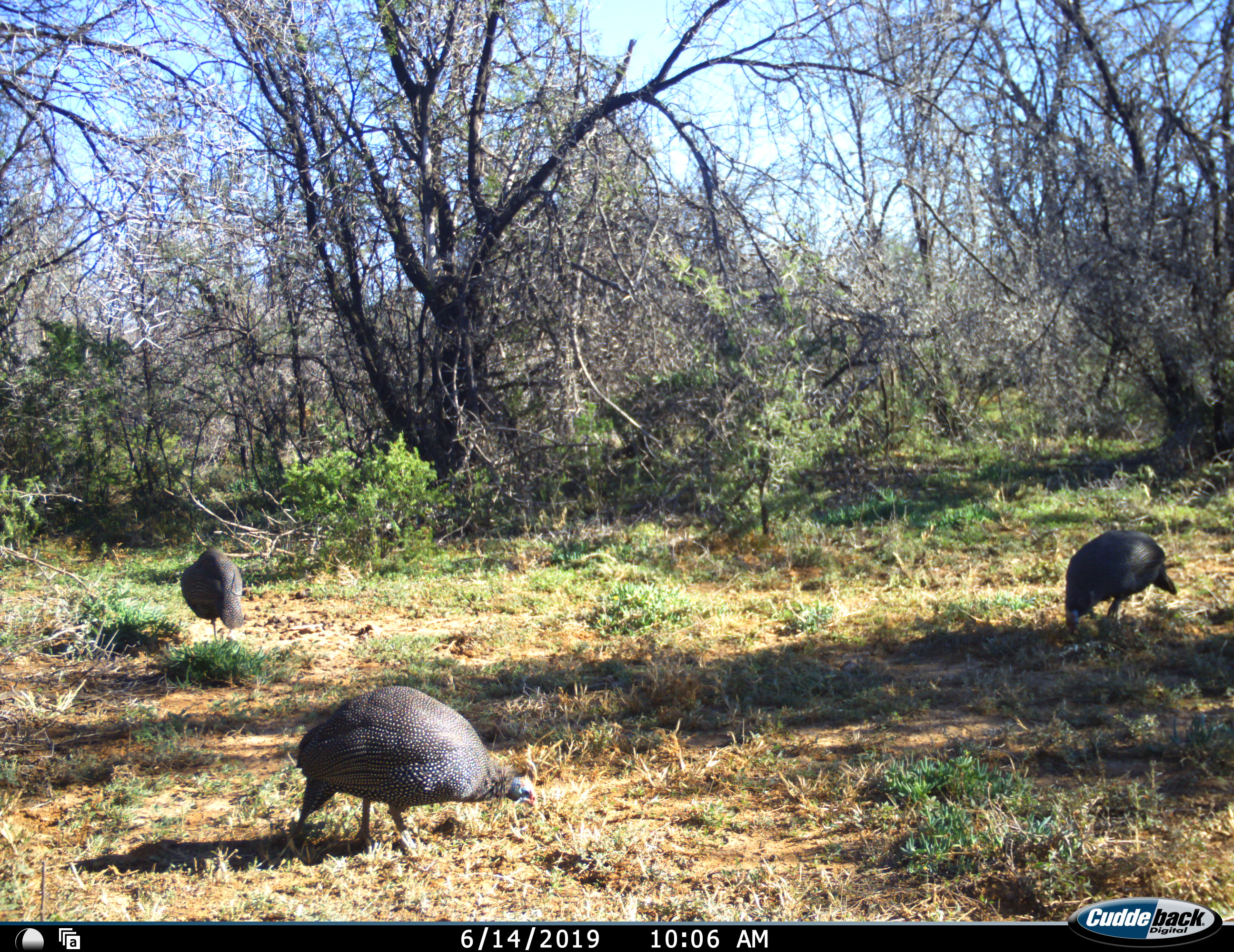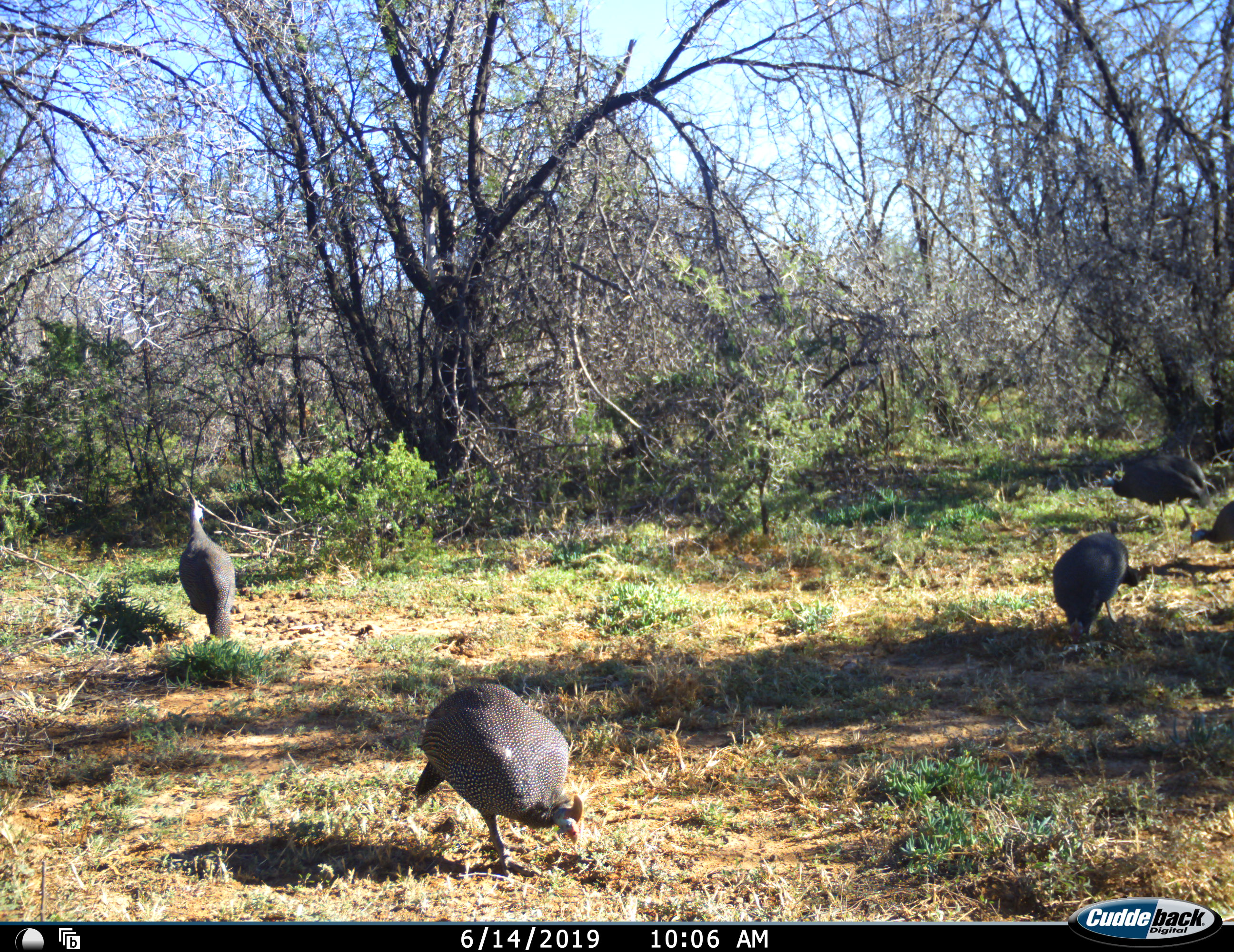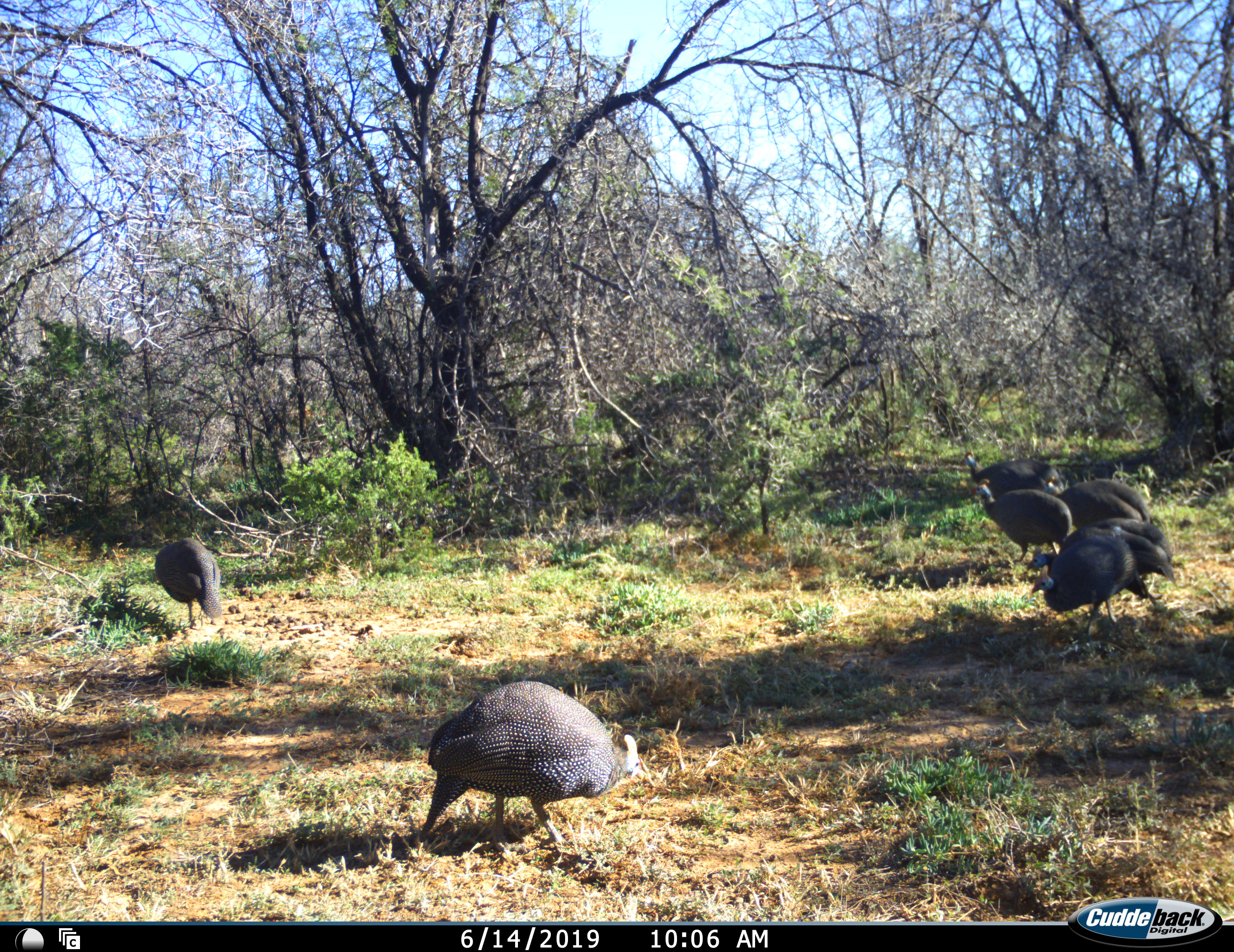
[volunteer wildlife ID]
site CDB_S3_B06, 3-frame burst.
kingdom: Animalia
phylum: Chordata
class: Aves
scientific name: Aves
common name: bird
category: birdother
Birdother (bird) (Aves), count 7. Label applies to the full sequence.